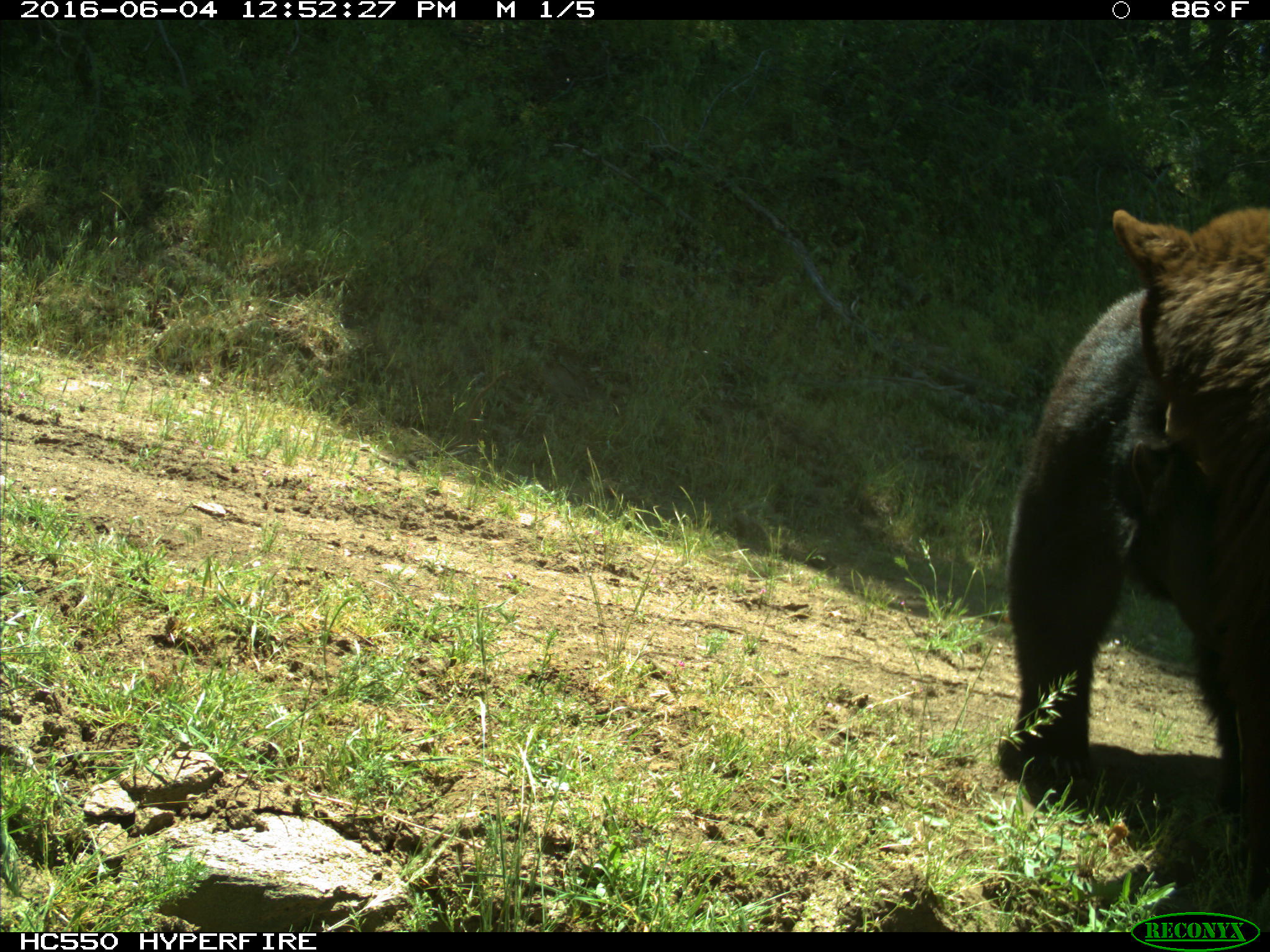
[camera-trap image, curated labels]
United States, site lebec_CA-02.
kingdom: Animalia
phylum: Chordata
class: Mammalia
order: Carnivora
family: Ursidae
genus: Ursus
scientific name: Ursus americanus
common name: american black bear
Ursus americanus (american black bear).